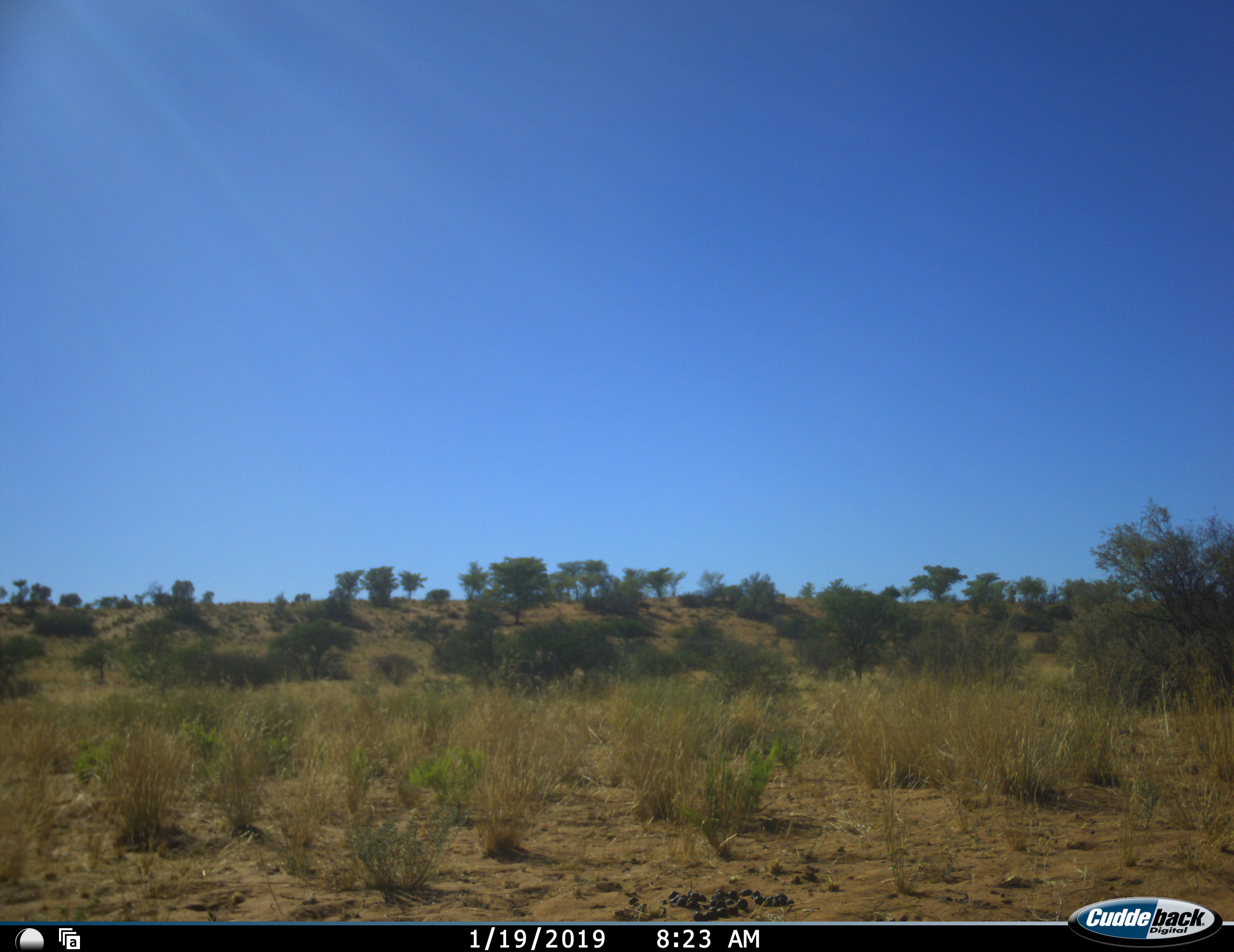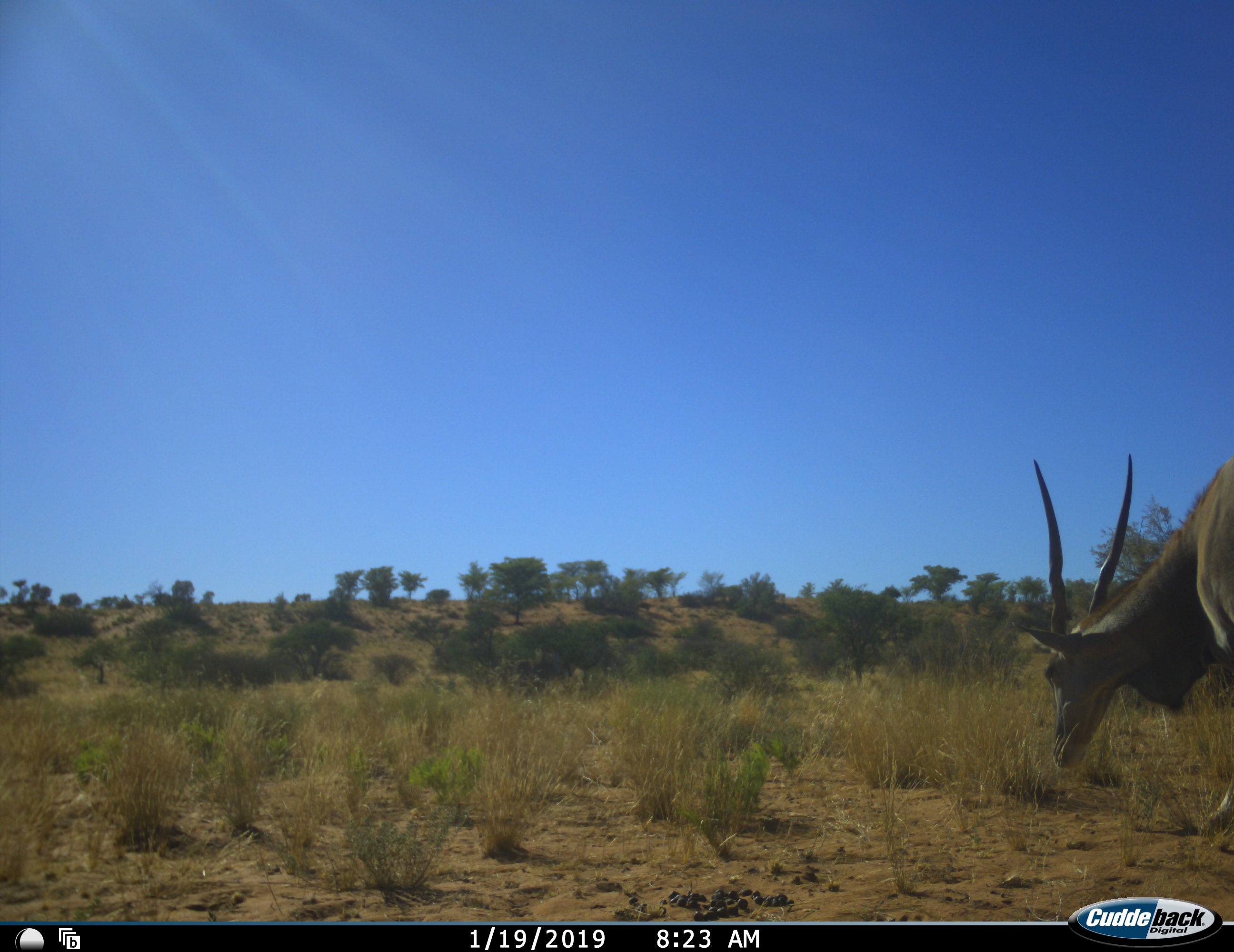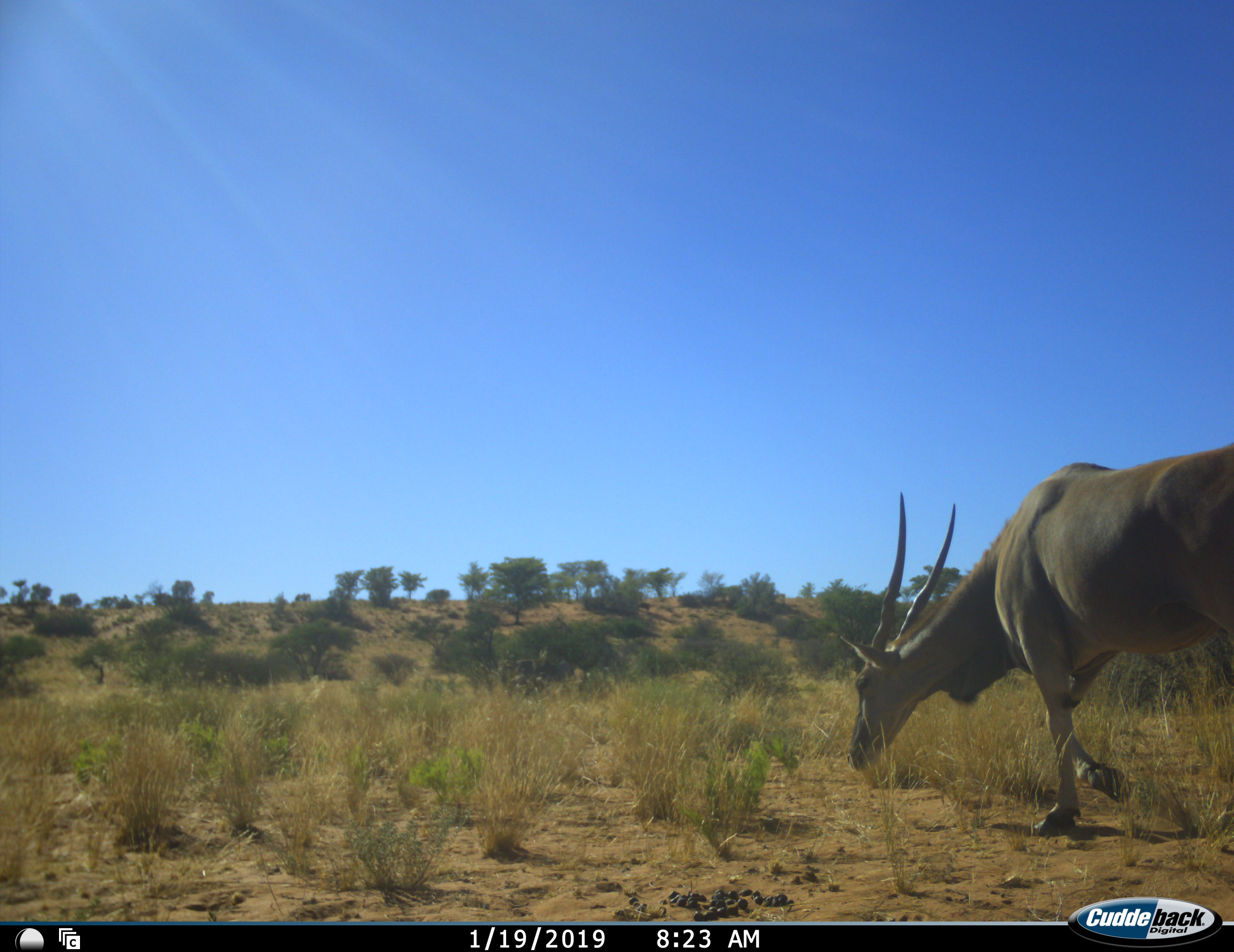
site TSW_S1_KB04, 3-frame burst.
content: unidentified animal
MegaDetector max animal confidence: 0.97